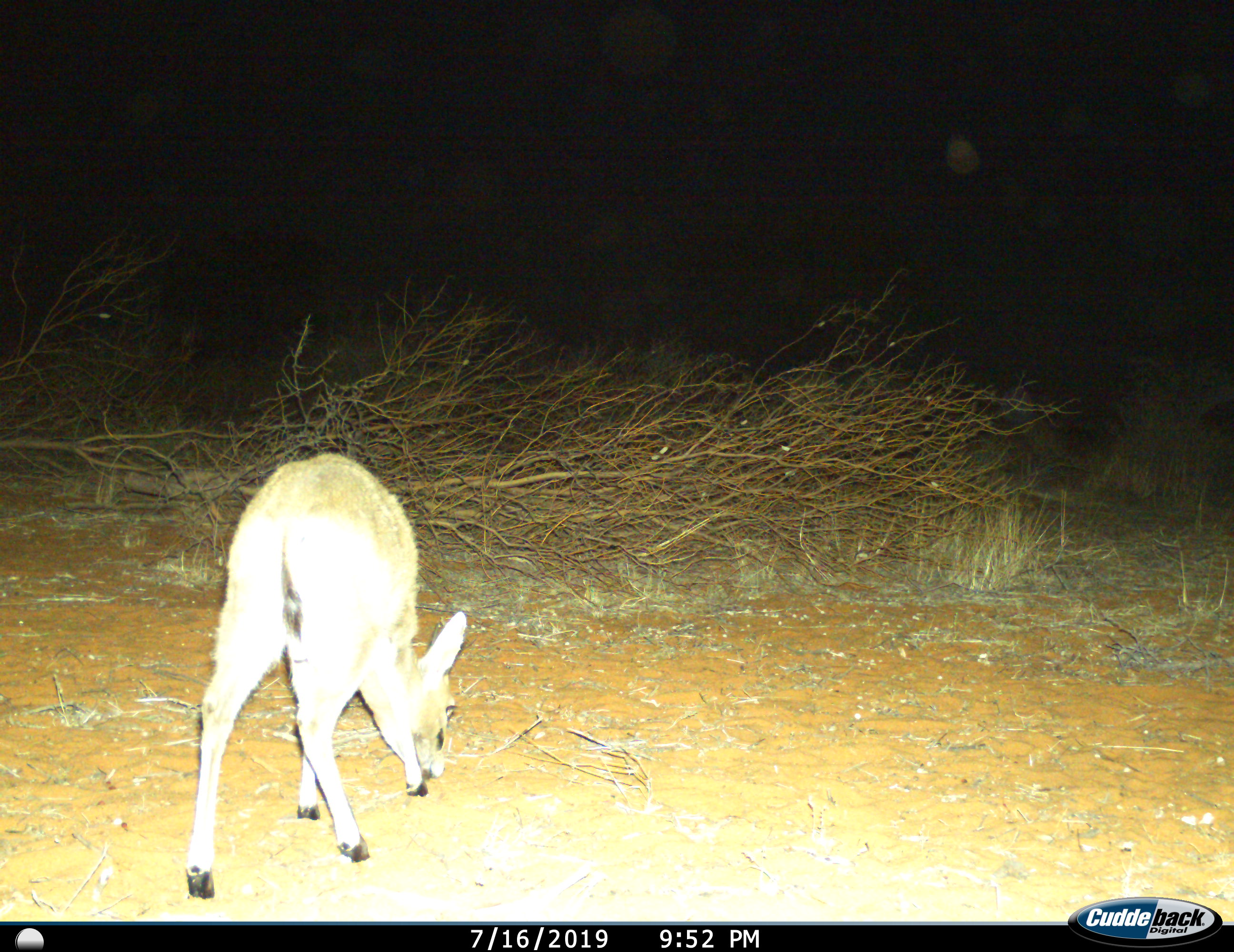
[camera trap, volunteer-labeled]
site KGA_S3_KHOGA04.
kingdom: Animalia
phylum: Chordata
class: Mammalia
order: Artiodactyla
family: Bovidae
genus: Sylvicapra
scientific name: Sylvicapra grimmia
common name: common duiker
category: duikercommongrey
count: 1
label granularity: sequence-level